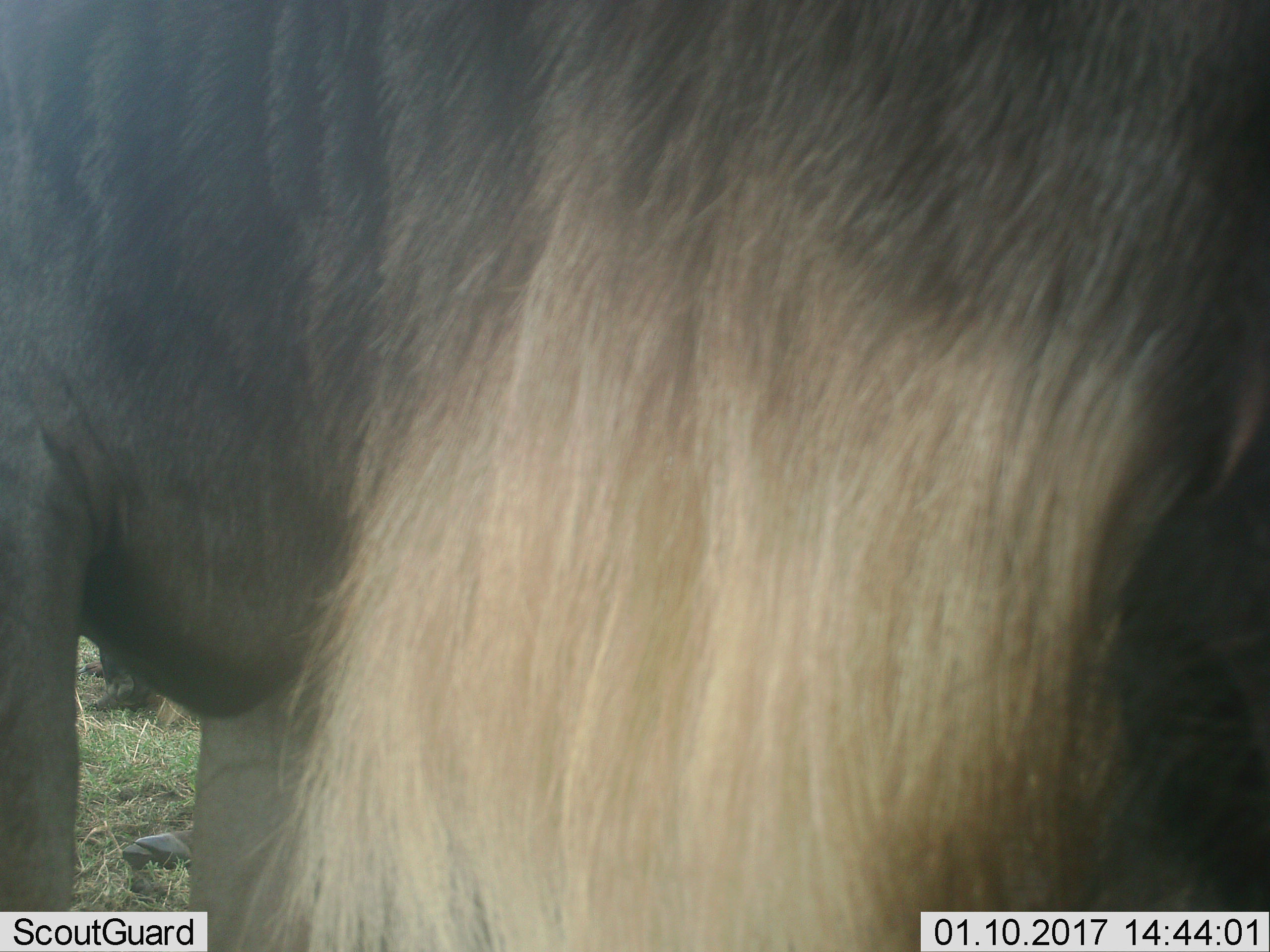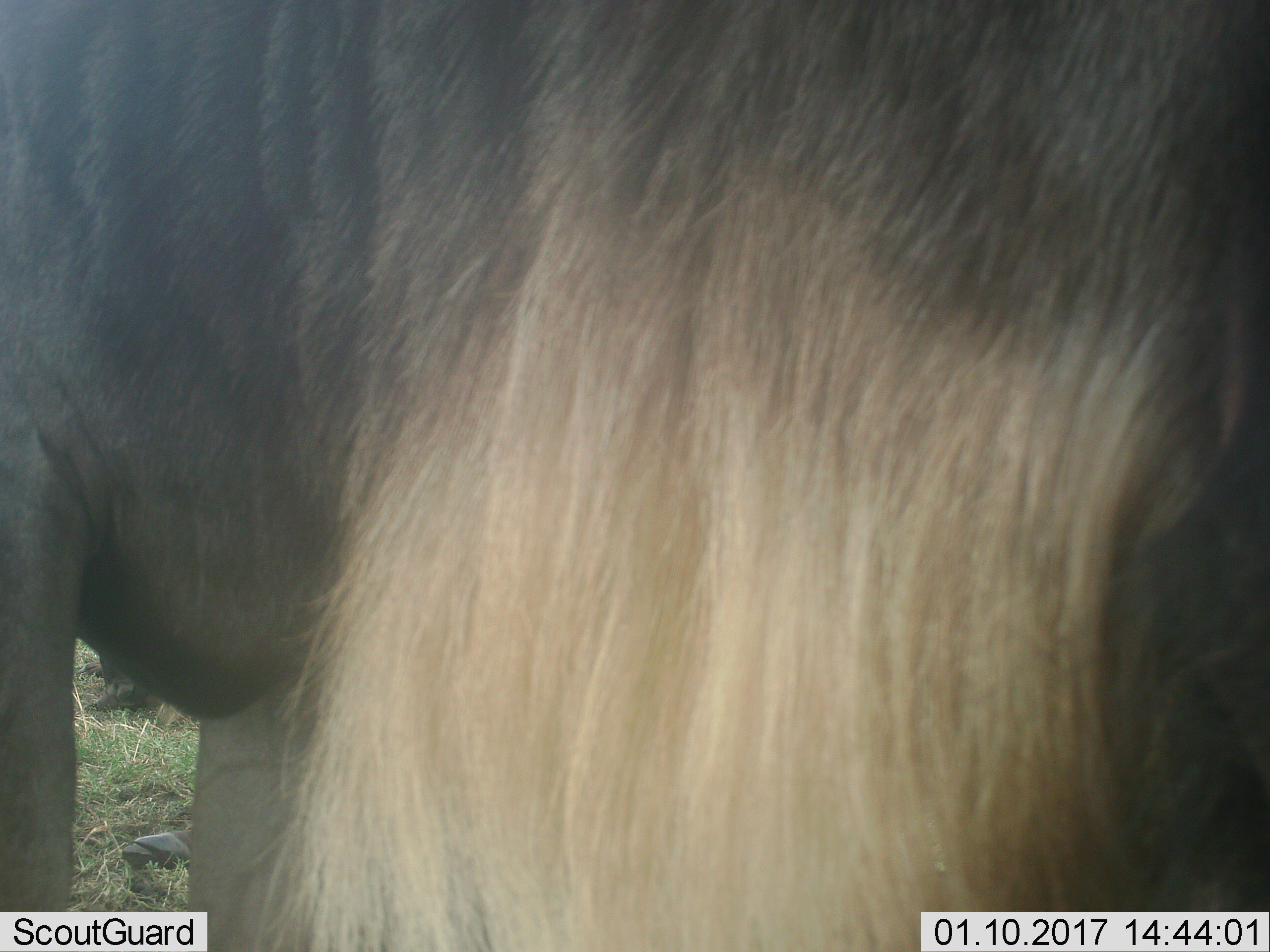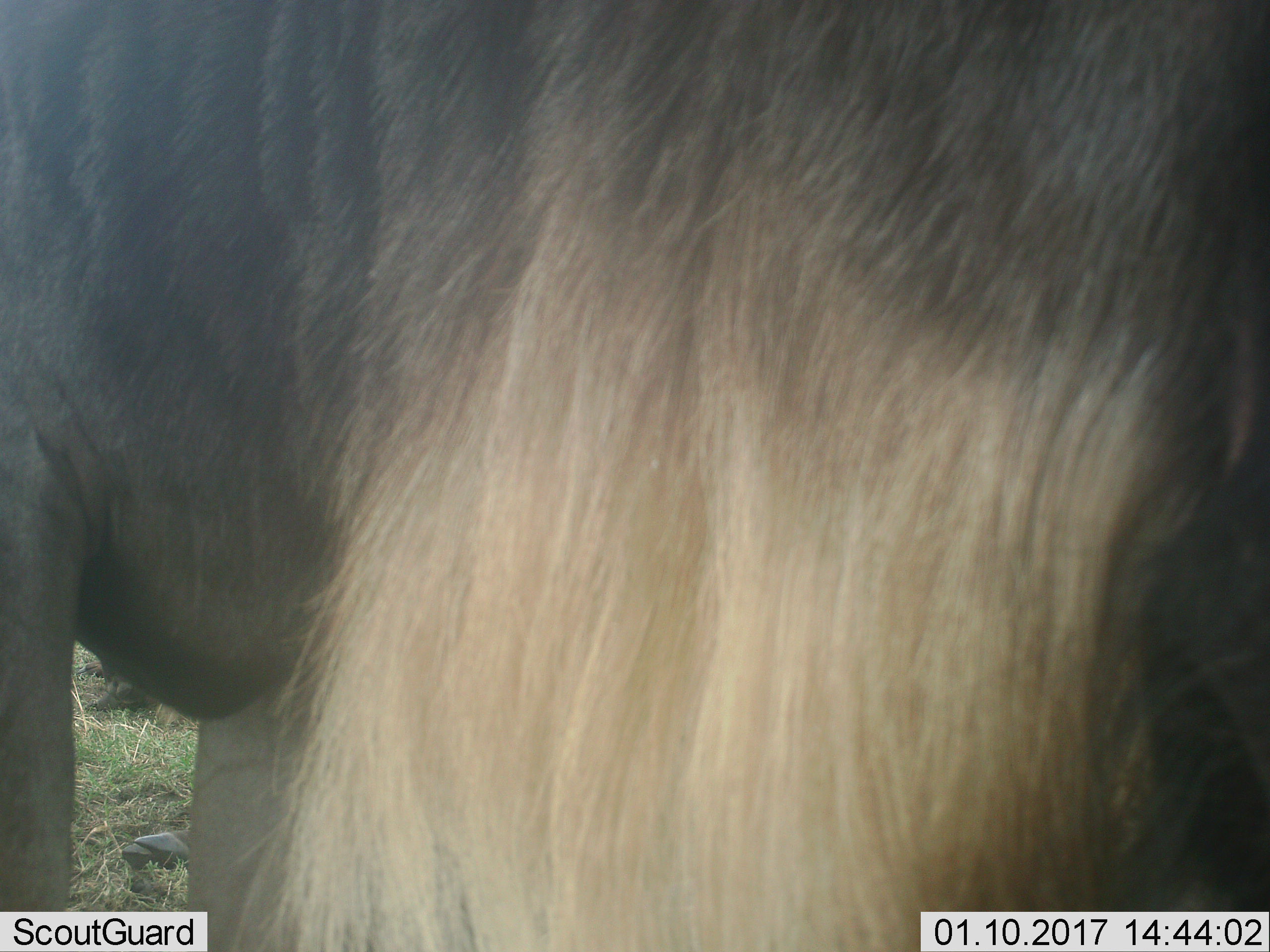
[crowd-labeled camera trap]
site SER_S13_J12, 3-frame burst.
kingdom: Animalia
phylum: Chordata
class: Mammalia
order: Artiodactyla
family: Bovidae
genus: Connochaetes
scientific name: Connochaetes taurinus taurinus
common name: blue wildebeest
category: wildebeestblue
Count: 2.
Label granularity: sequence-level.